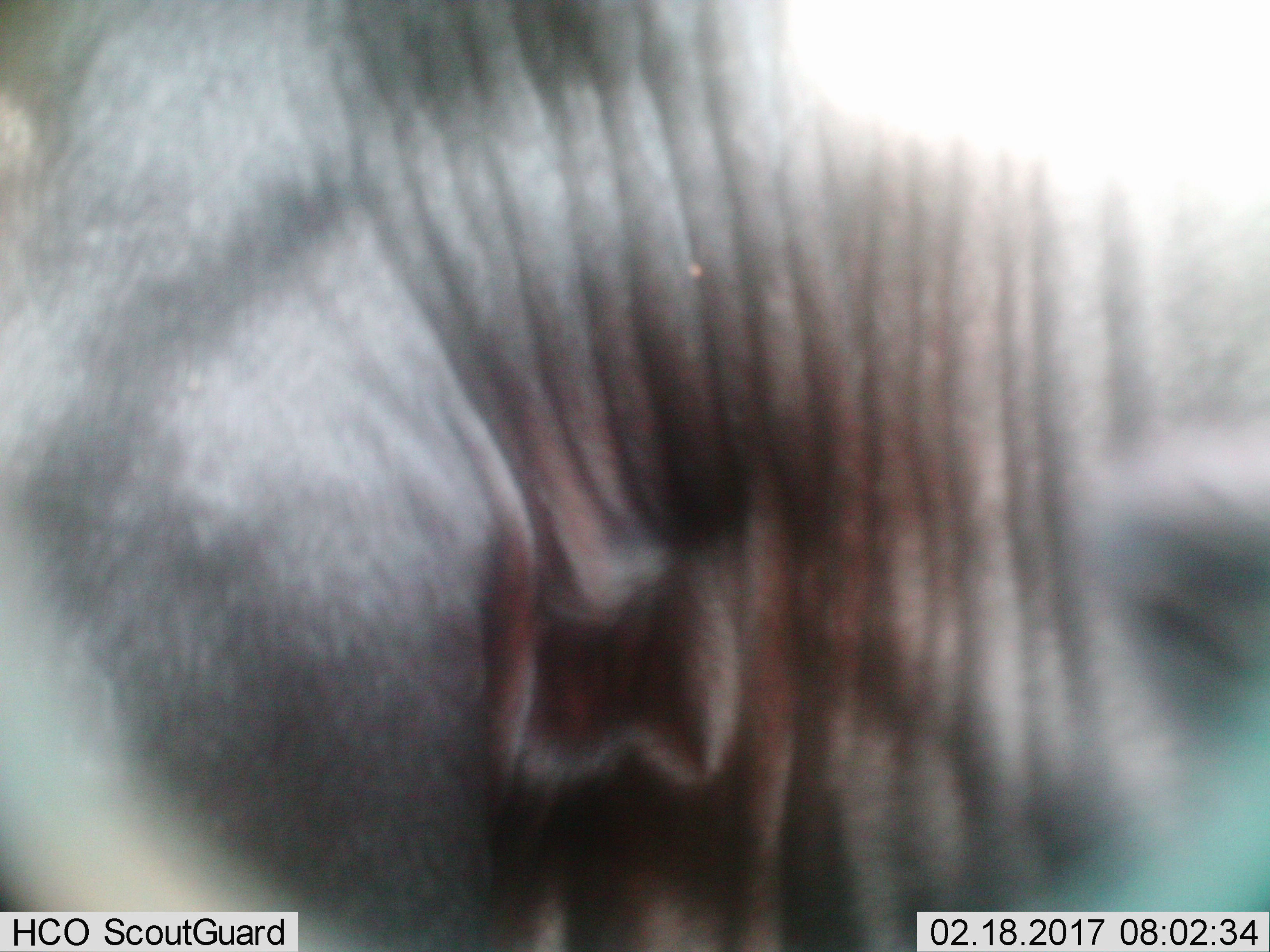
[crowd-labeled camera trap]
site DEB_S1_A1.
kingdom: Animalia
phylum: Chordata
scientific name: Vertebrata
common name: domestic animal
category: domesticanimal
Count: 1.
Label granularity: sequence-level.